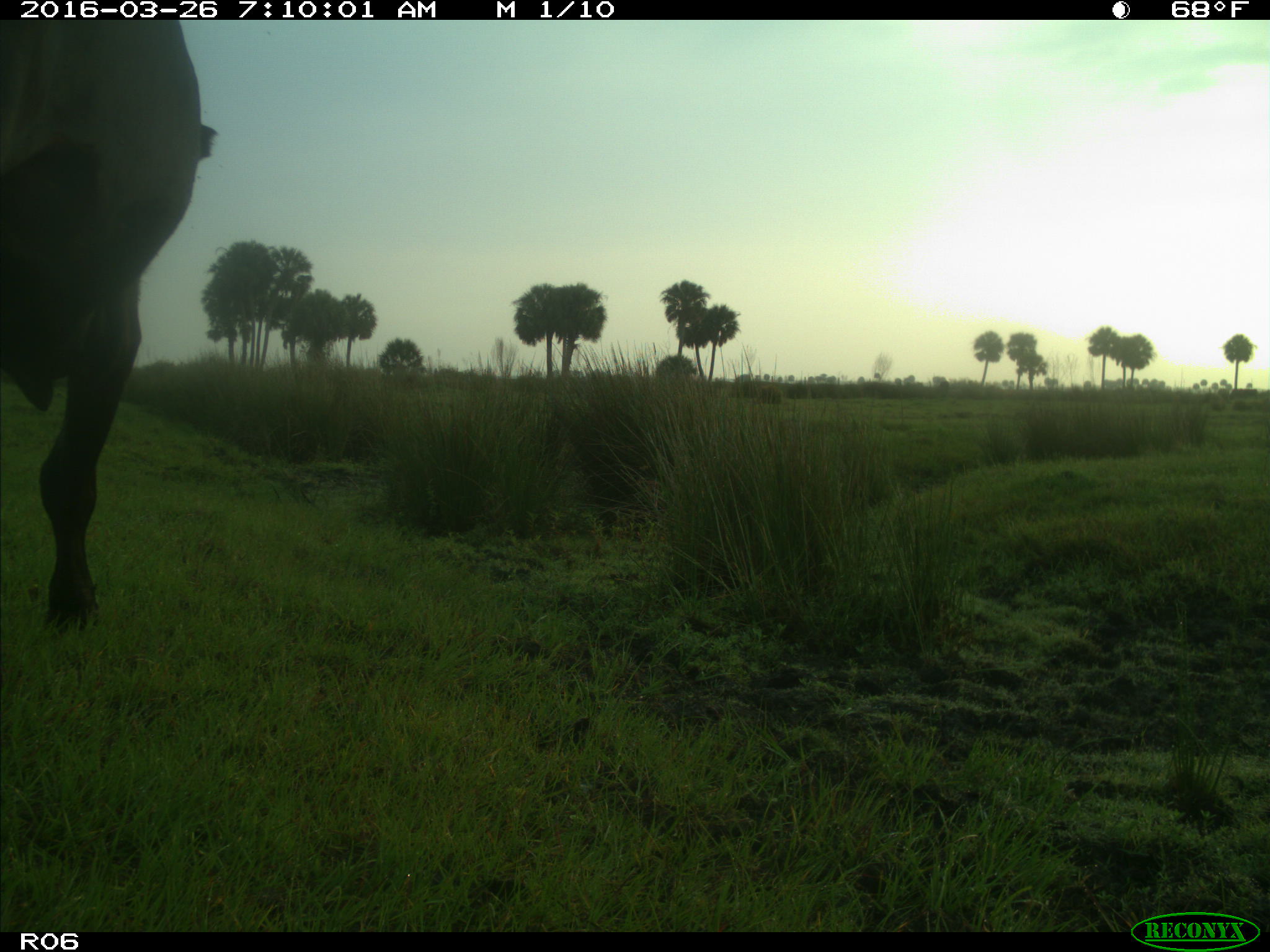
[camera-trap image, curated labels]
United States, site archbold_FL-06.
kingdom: Animalia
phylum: Chordata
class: Mammalia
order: Artiodactyla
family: Bovidae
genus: Bos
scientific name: Bos taurus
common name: domestic cow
Bos taurus (domestic cow).